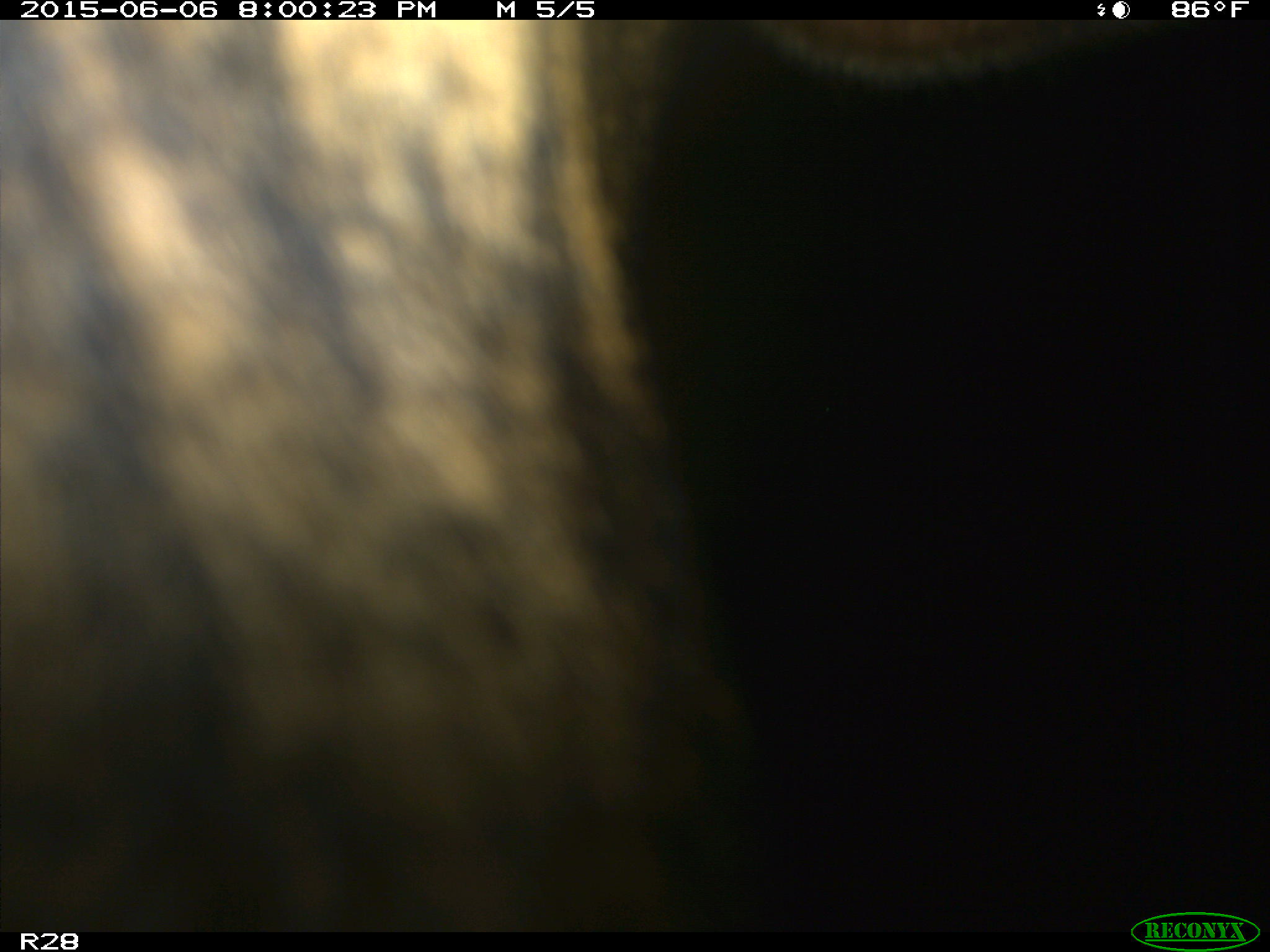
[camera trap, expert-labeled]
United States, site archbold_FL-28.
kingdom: Animalia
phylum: Chordata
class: Mammalia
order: Artiodactyla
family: Bovidae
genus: Bos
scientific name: Bos taurus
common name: domestic cow